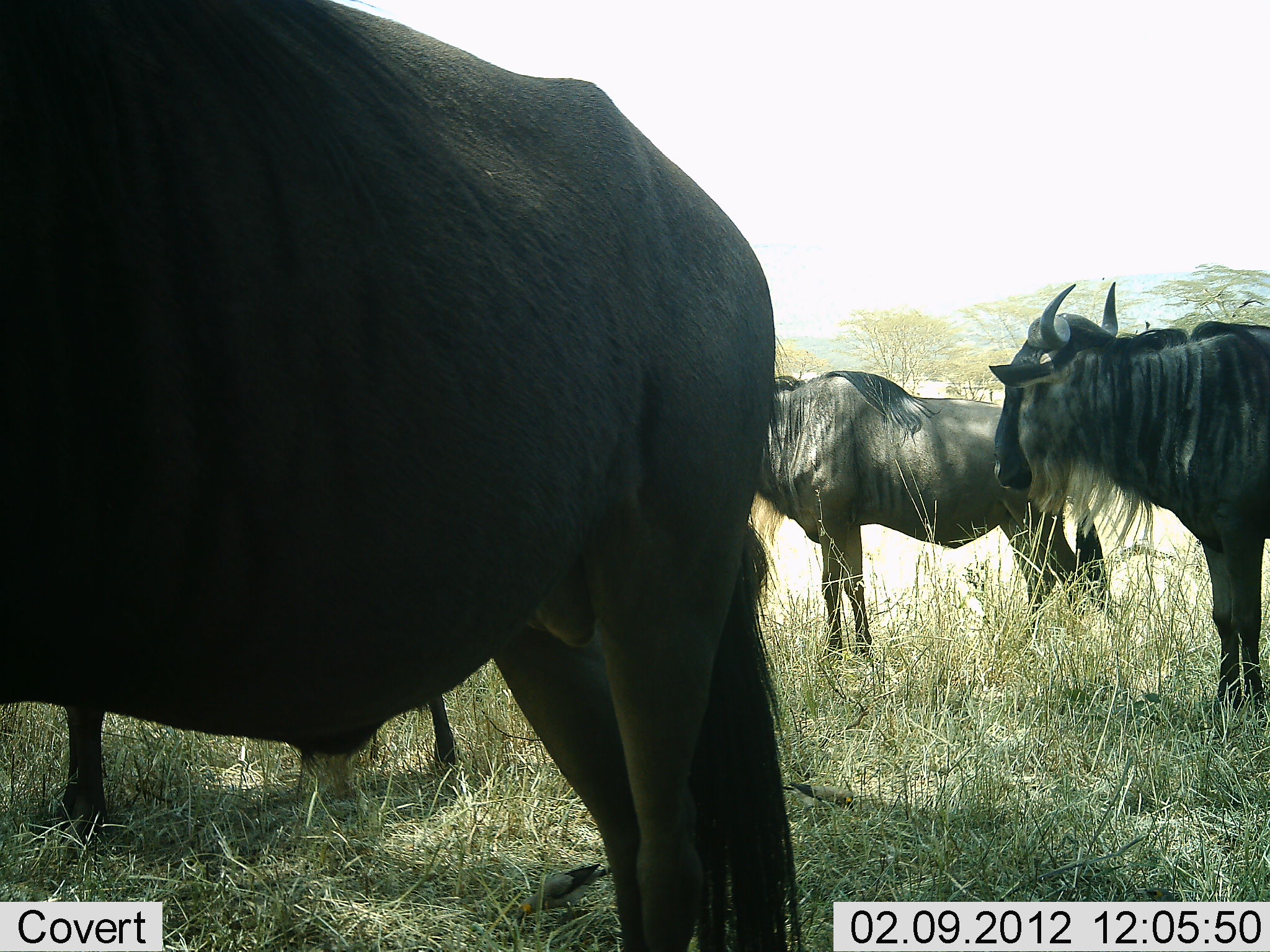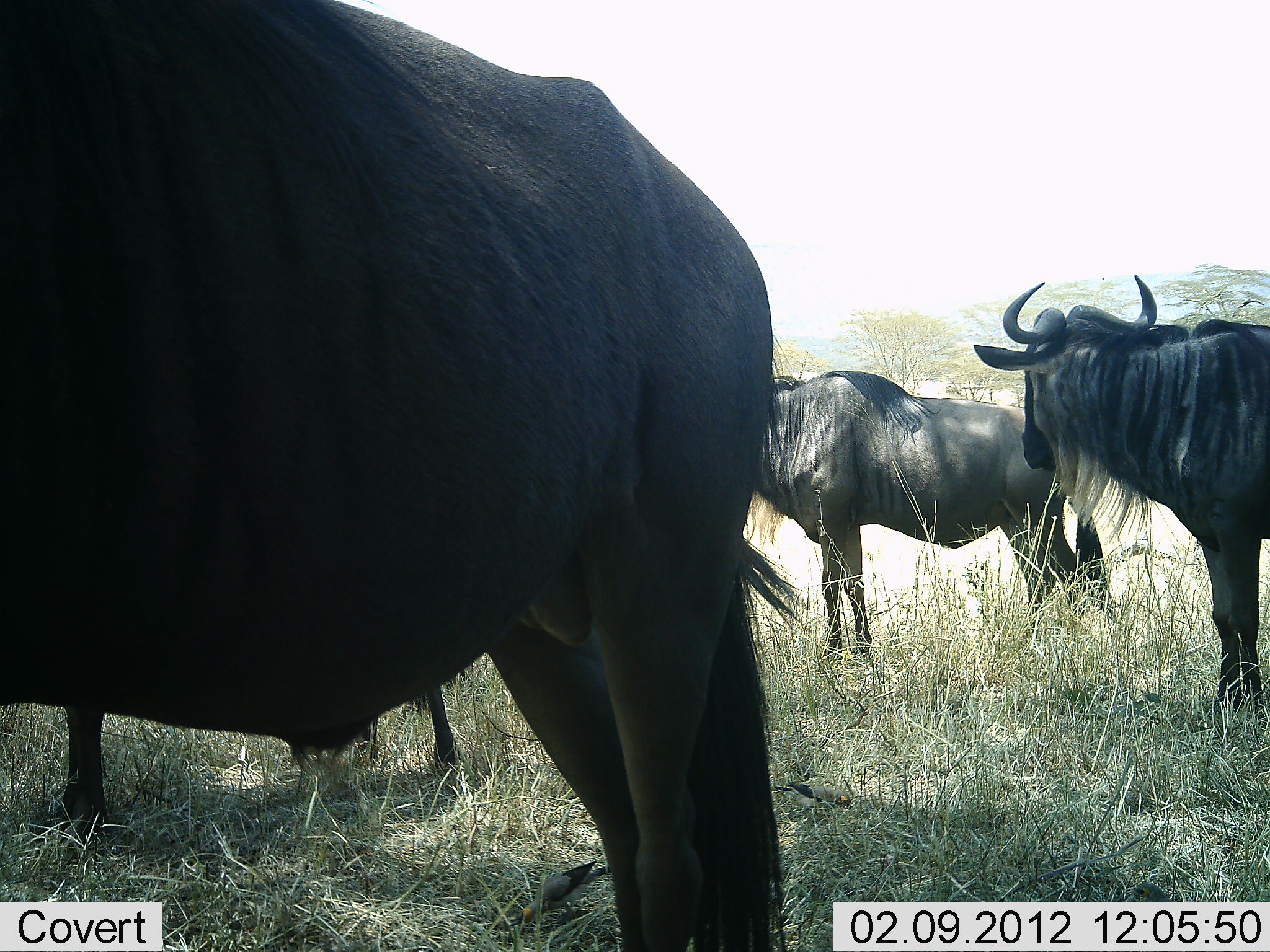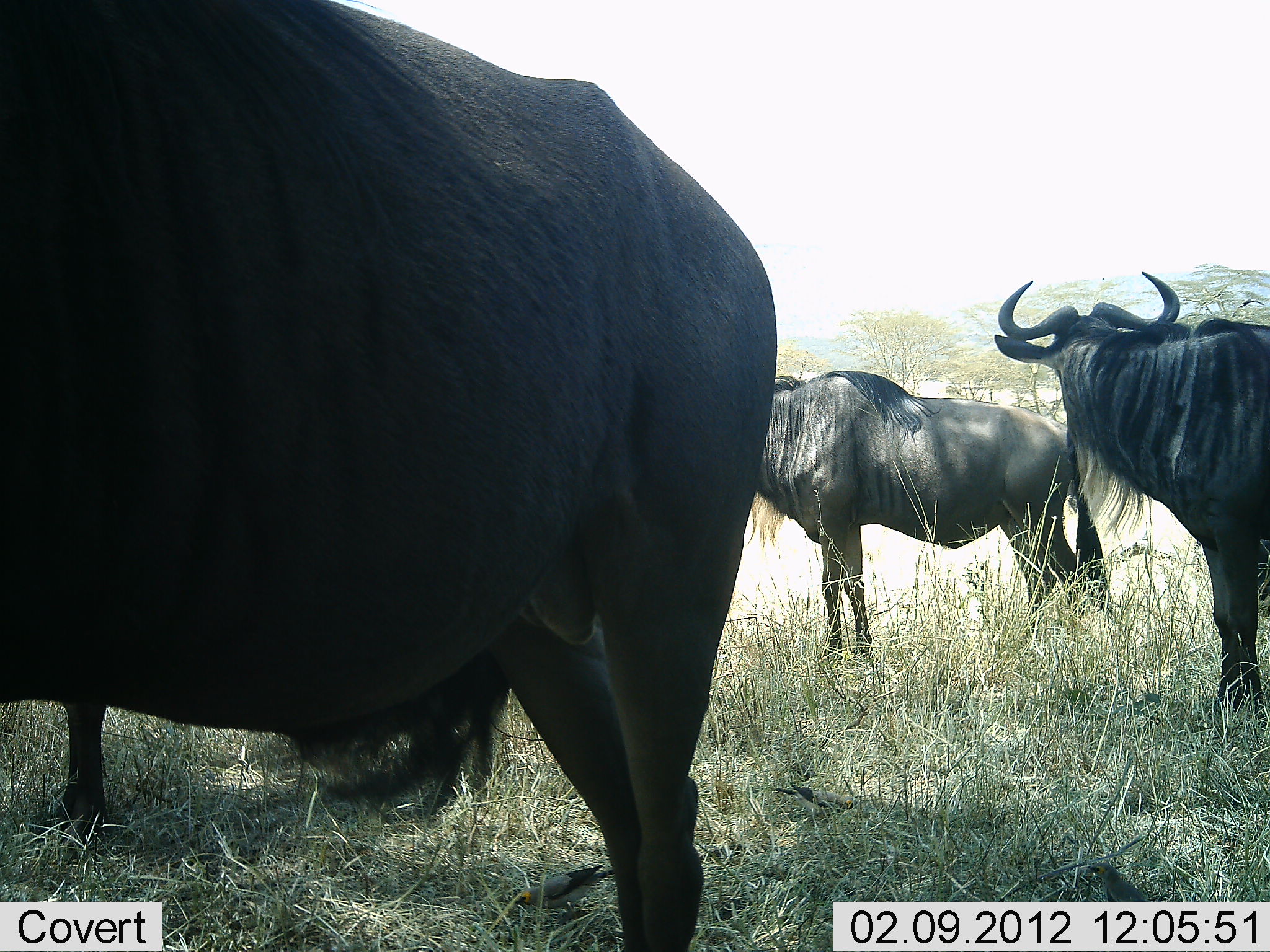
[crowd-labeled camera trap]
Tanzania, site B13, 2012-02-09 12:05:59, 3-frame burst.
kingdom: Animalia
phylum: Chordata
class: Mammalia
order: Artiodactyla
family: Bovidae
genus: Connochaetes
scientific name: Connochaetes taurinus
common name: blue wildebeest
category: wildebeest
Wildebeest (blue wildebeest) (Connochaetes taurinus), count 4. Behavior (volunteer vote fractions): standing 100%, resting 0%, moving 0%, interacting 0%. Young present (vote fraction): 0%. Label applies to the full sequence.